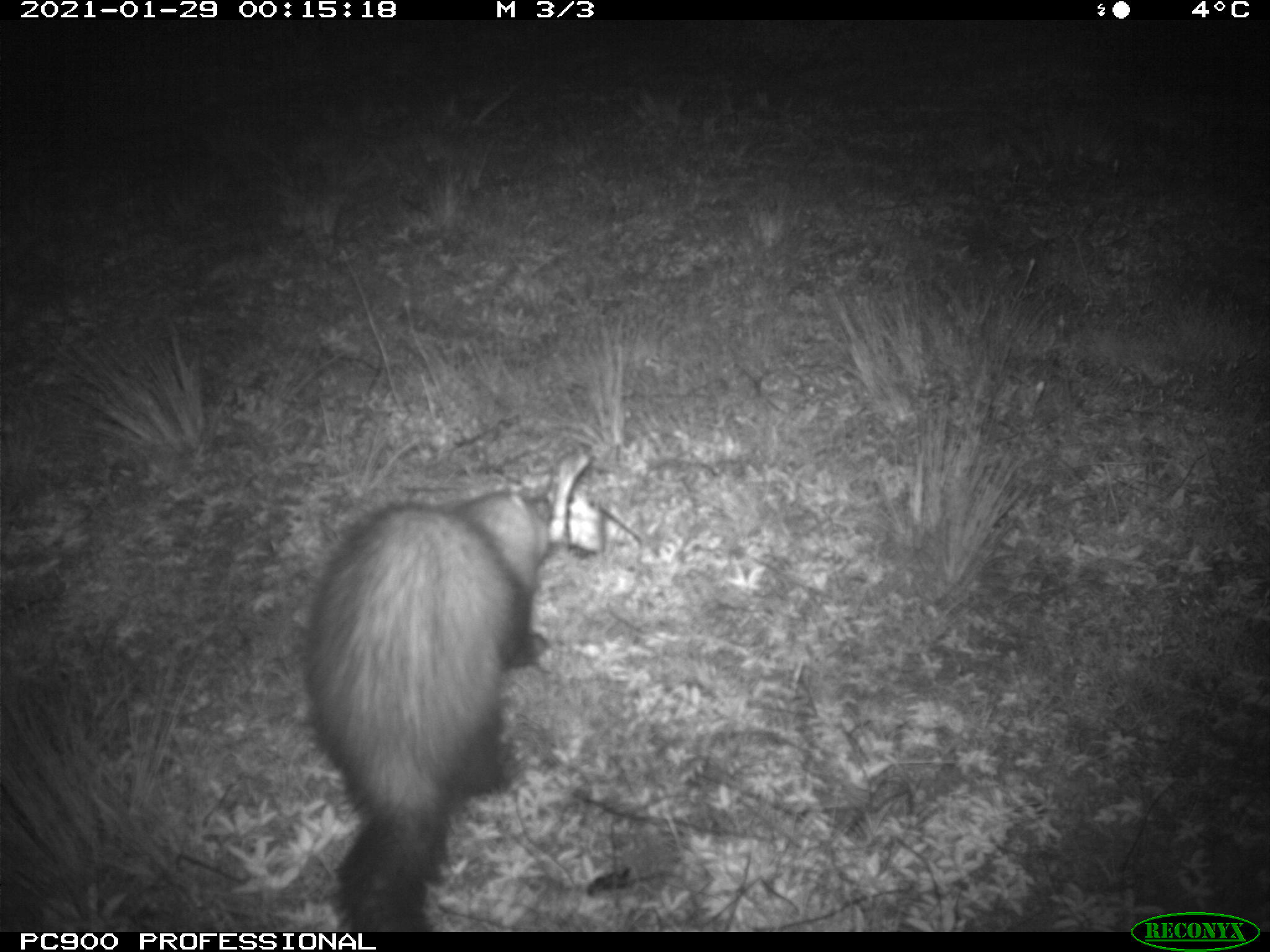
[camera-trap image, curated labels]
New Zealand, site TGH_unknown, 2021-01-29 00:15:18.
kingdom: Animalia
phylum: Chordata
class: Mammalia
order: Carnivora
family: Mustelidae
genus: Mustela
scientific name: Mustela furo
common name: ferret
Ferret (Mustela furo).